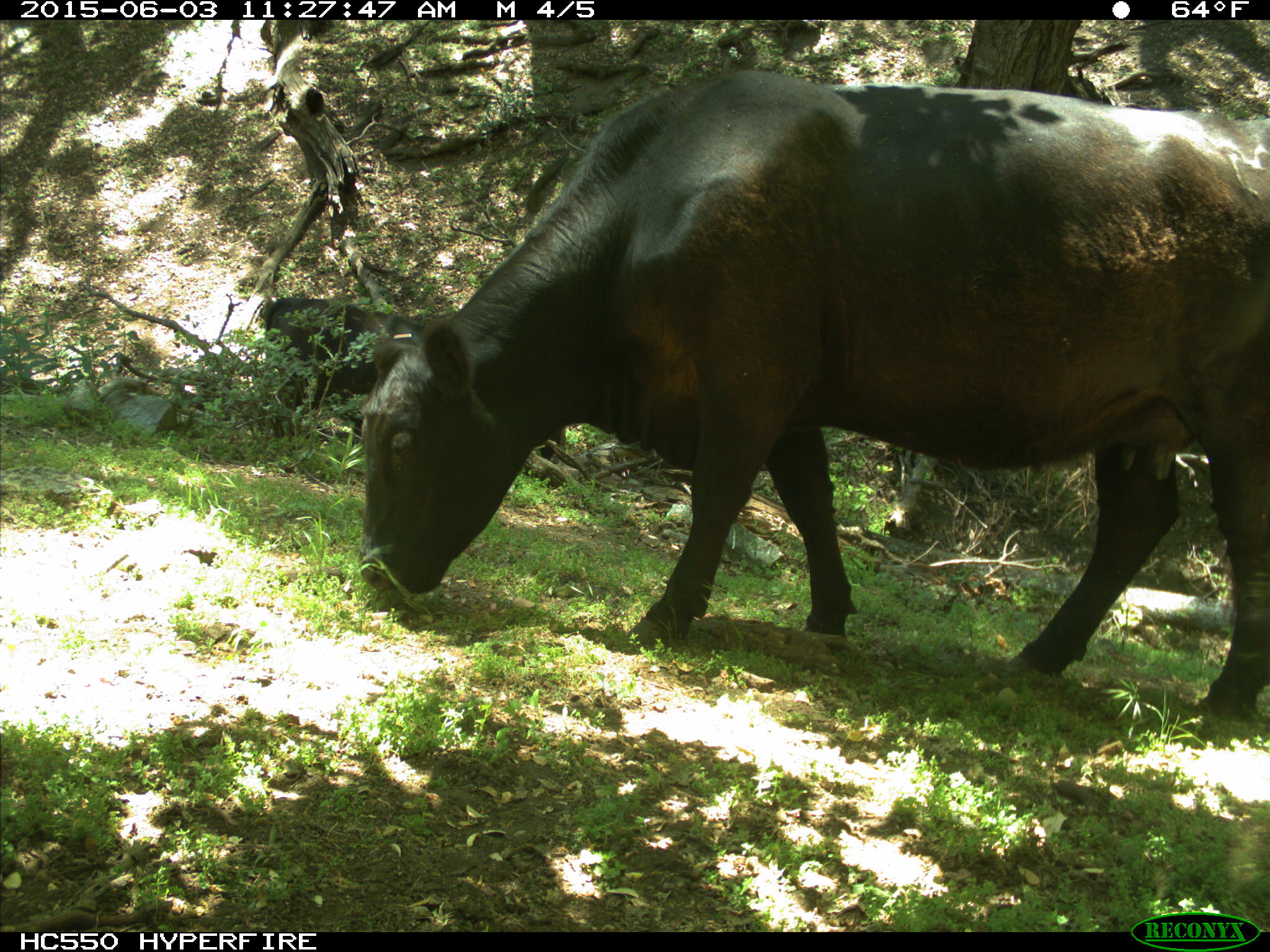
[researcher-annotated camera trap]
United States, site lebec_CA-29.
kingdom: Animalia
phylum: Chordata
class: Mammalia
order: Artiodactyla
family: Bovidae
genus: Bos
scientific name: Bos taurus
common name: domestic cow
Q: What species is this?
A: Bos taurus (domestic cow).